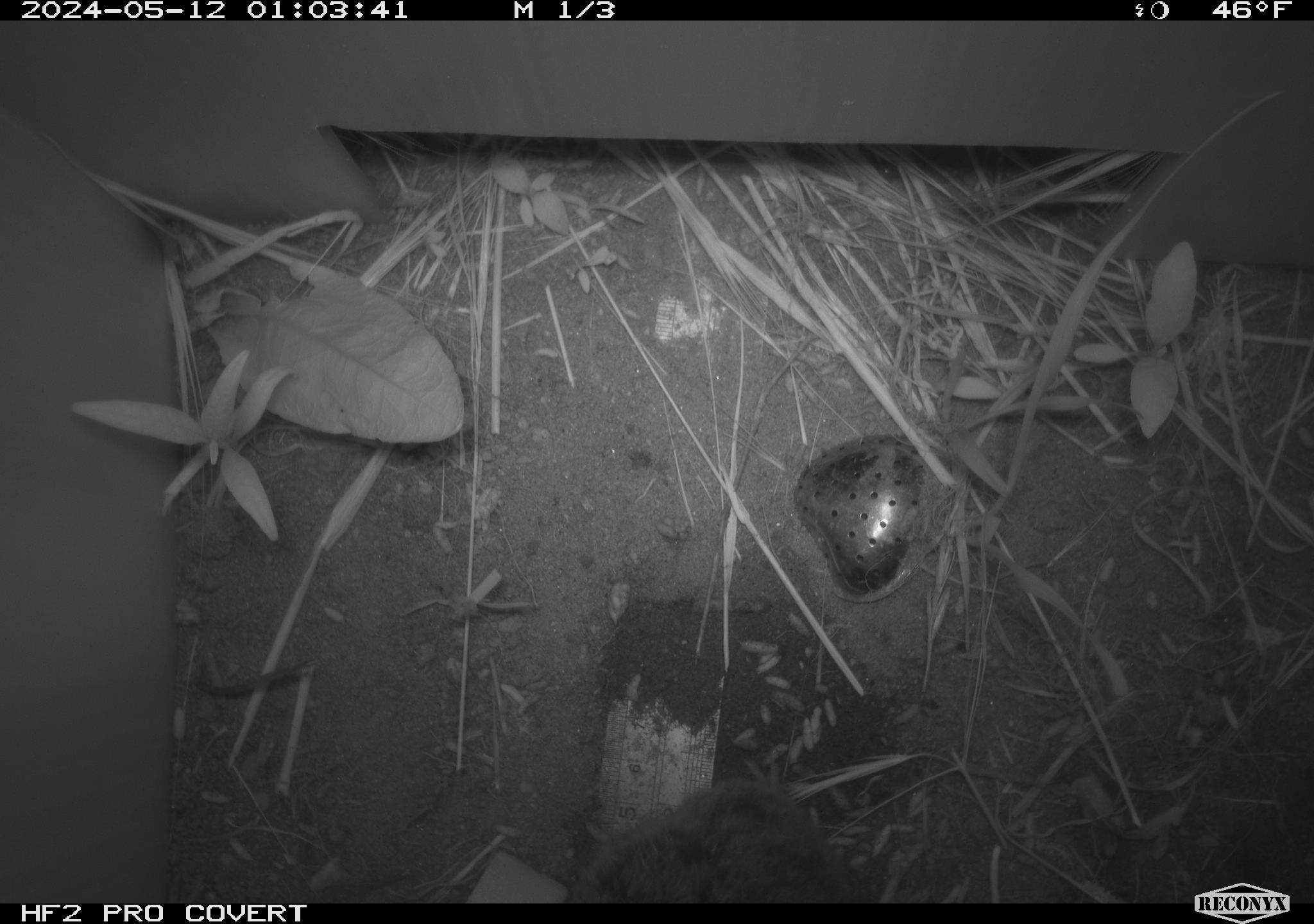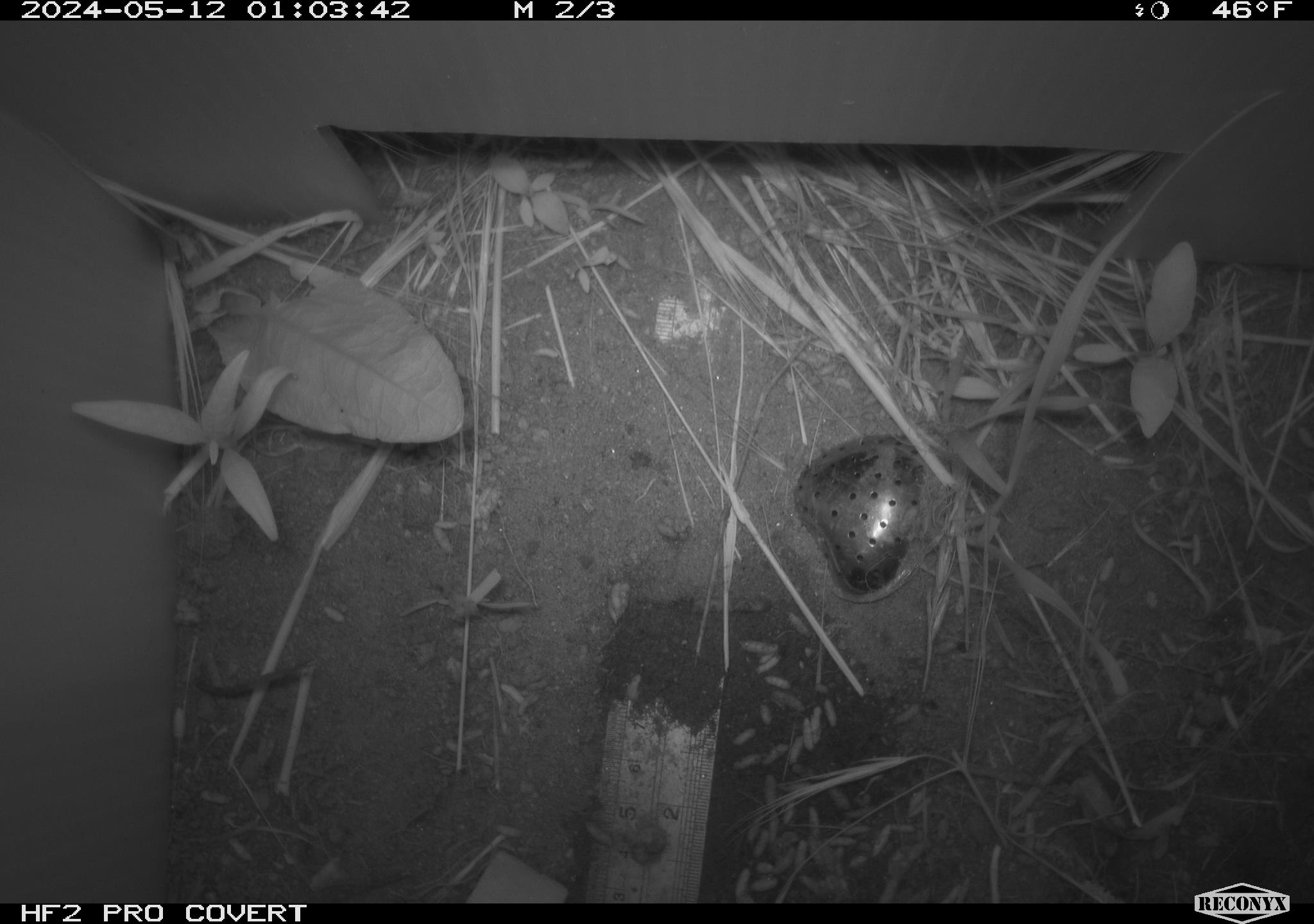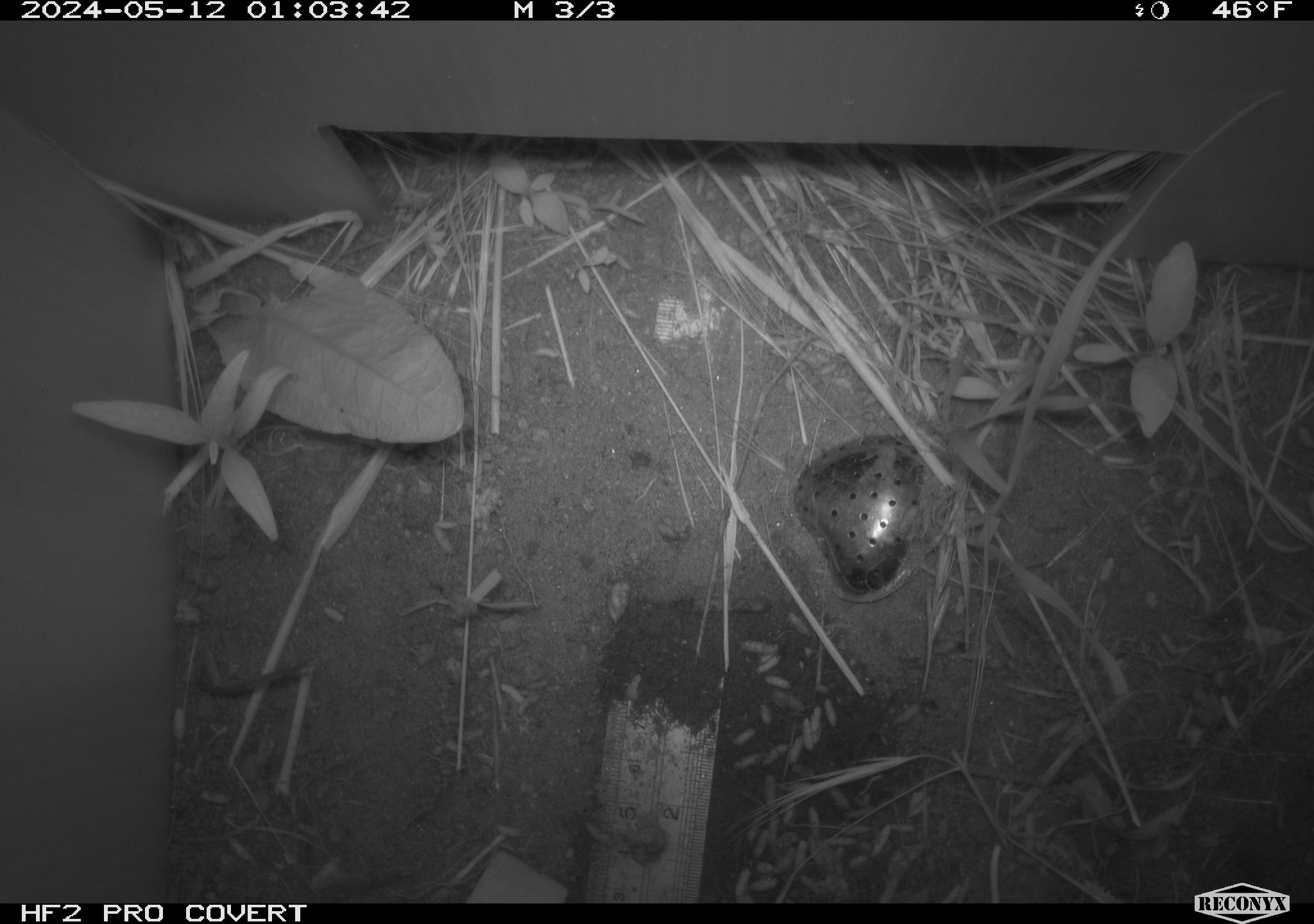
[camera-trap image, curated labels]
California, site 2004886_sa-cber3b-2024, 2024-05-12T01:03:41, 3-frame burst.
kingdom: Animalia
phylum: Chordata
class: Mammalia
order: Rodentia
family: Cricetidae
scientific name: Arvicolinae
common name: voles, lemmings, and muskrats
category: arvicolinae subfamily